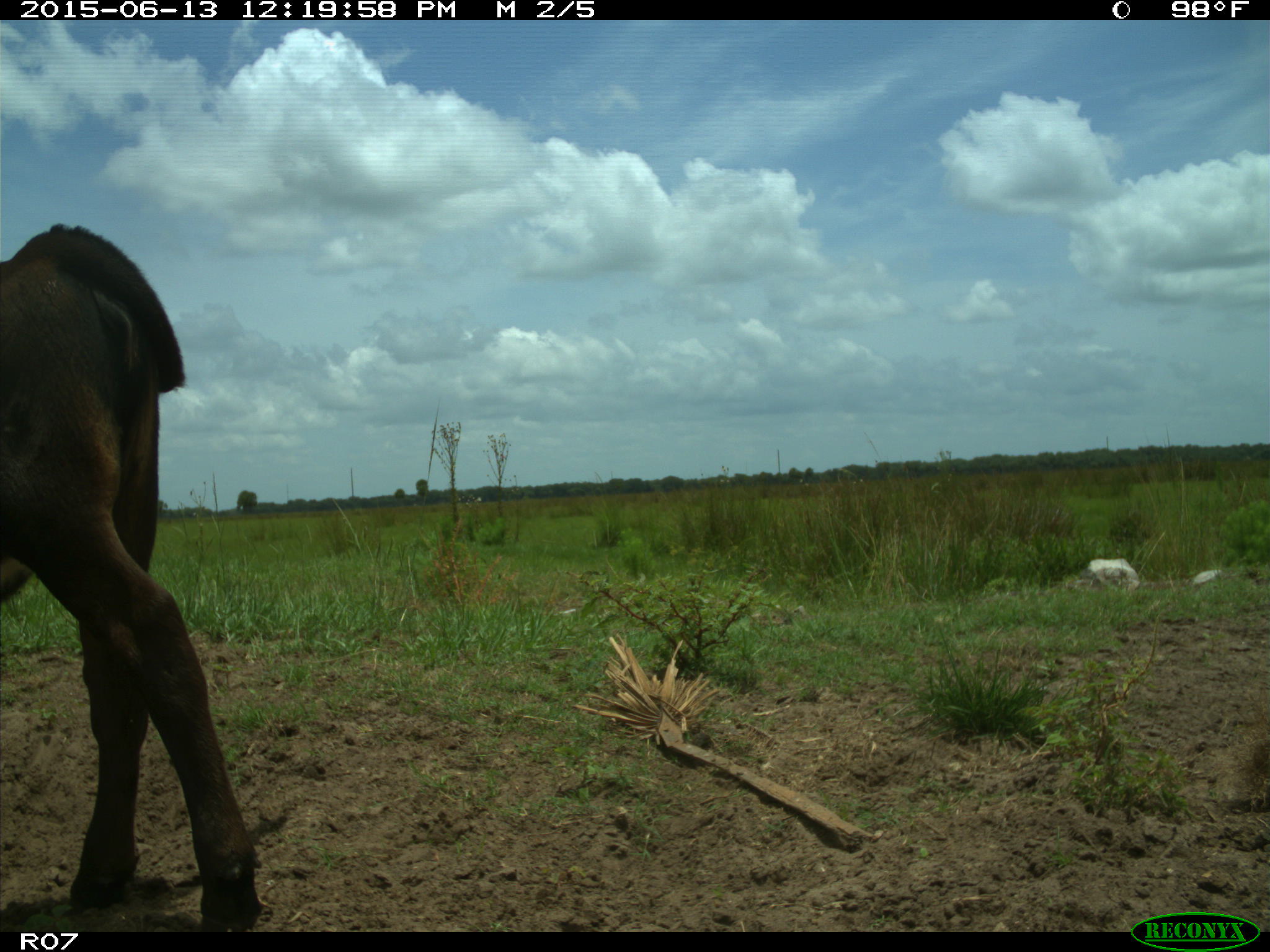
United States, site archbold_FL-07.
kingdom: Animalia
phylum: Chordata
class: Mammalia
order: Artiodactyla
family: Bovidae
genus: Bos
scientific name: Bos taurus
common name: domestic cow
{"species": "Bos taurus (domestic cow)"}